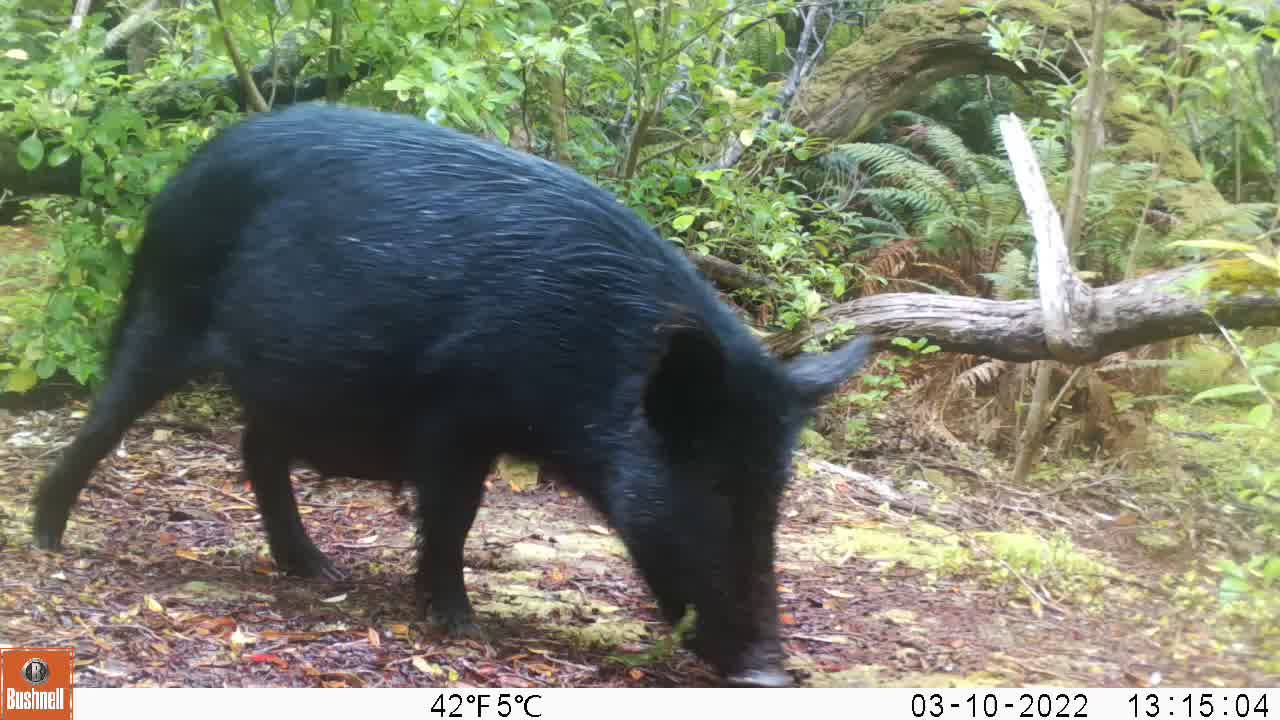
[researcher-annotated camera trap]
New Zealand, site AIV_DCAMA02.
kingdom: Animalia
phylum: Chordata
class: Mammalia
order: Artiodactyla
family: Suidae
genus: Sus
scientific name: Sus scrofa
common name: pig